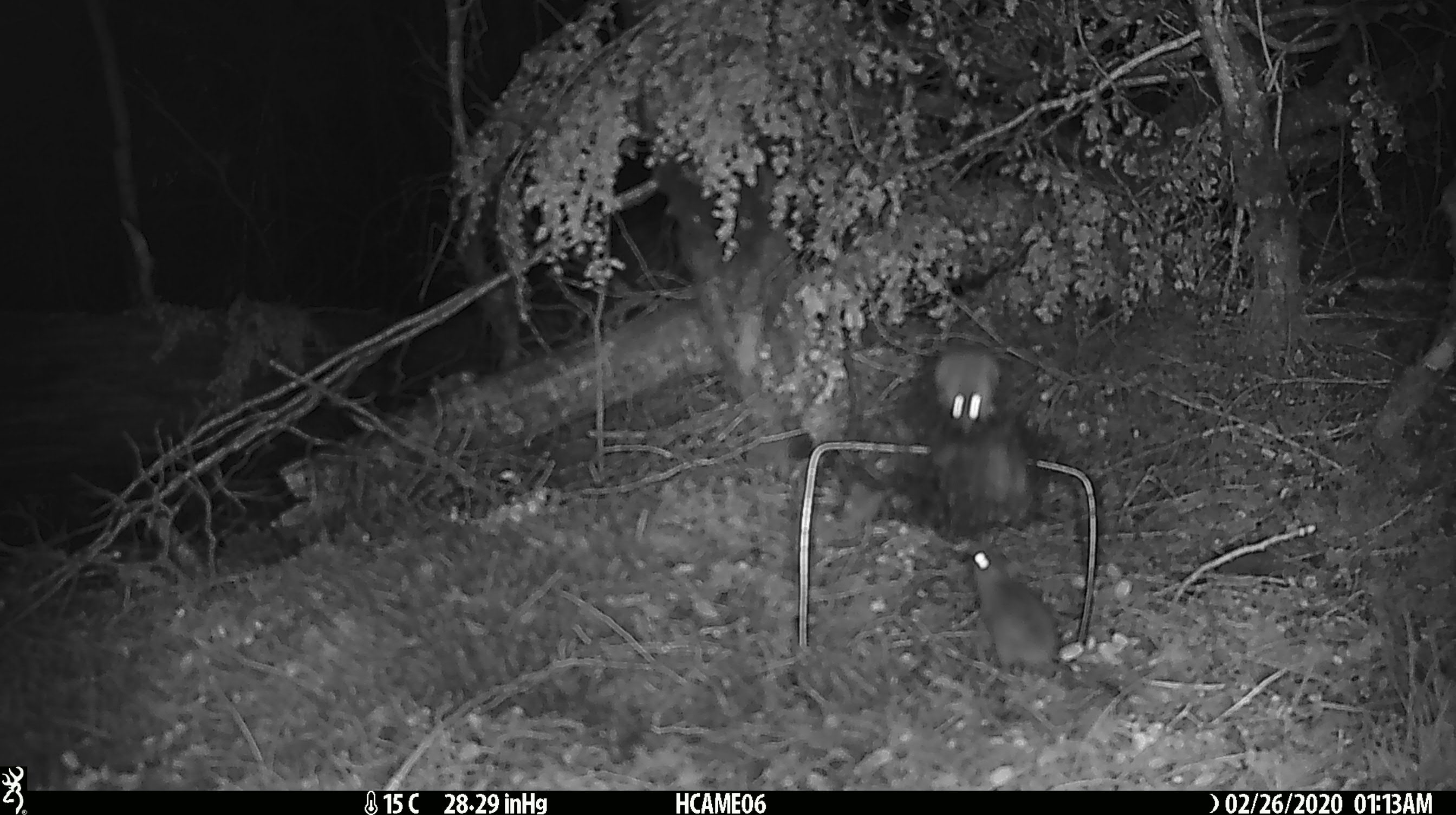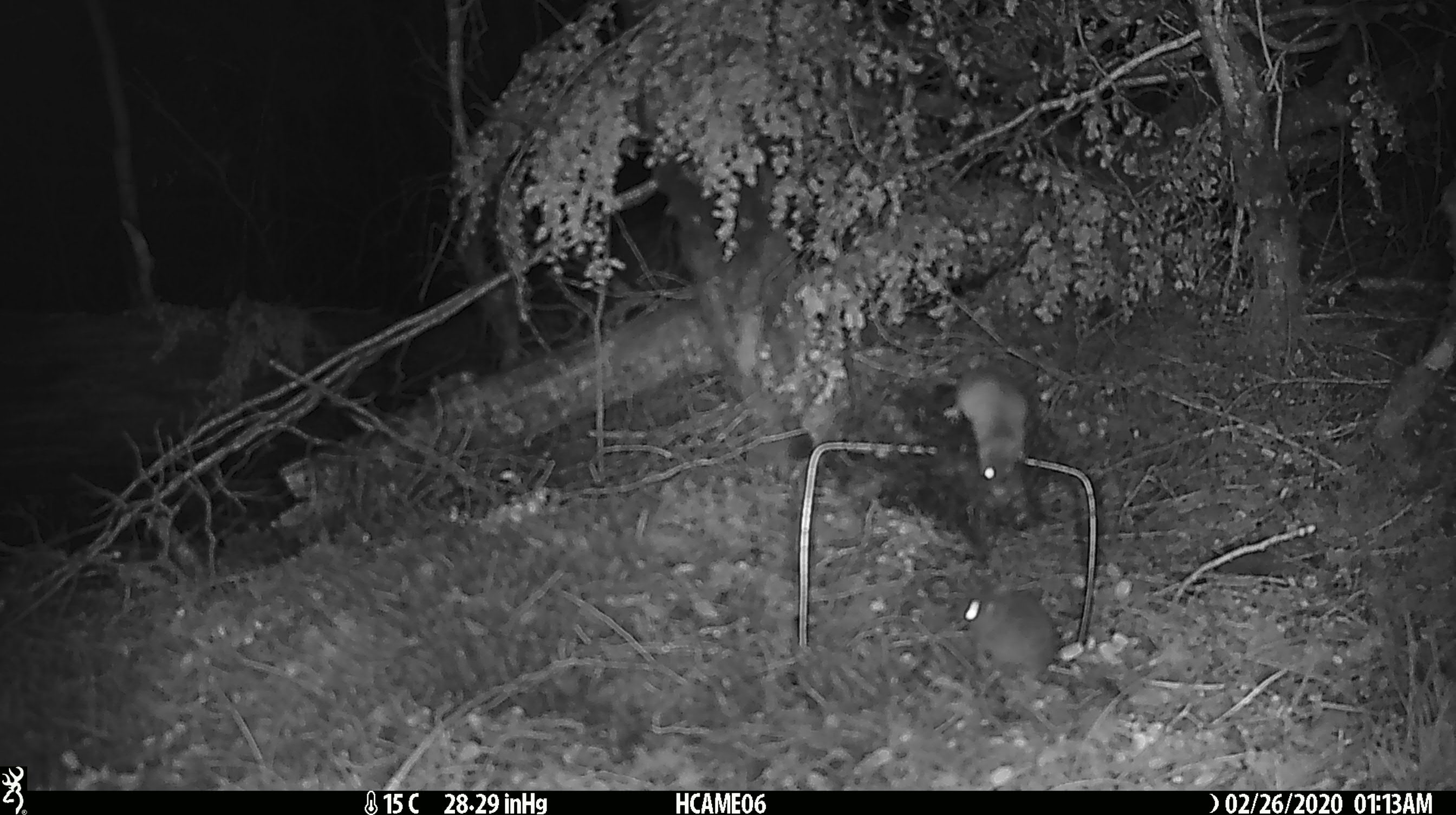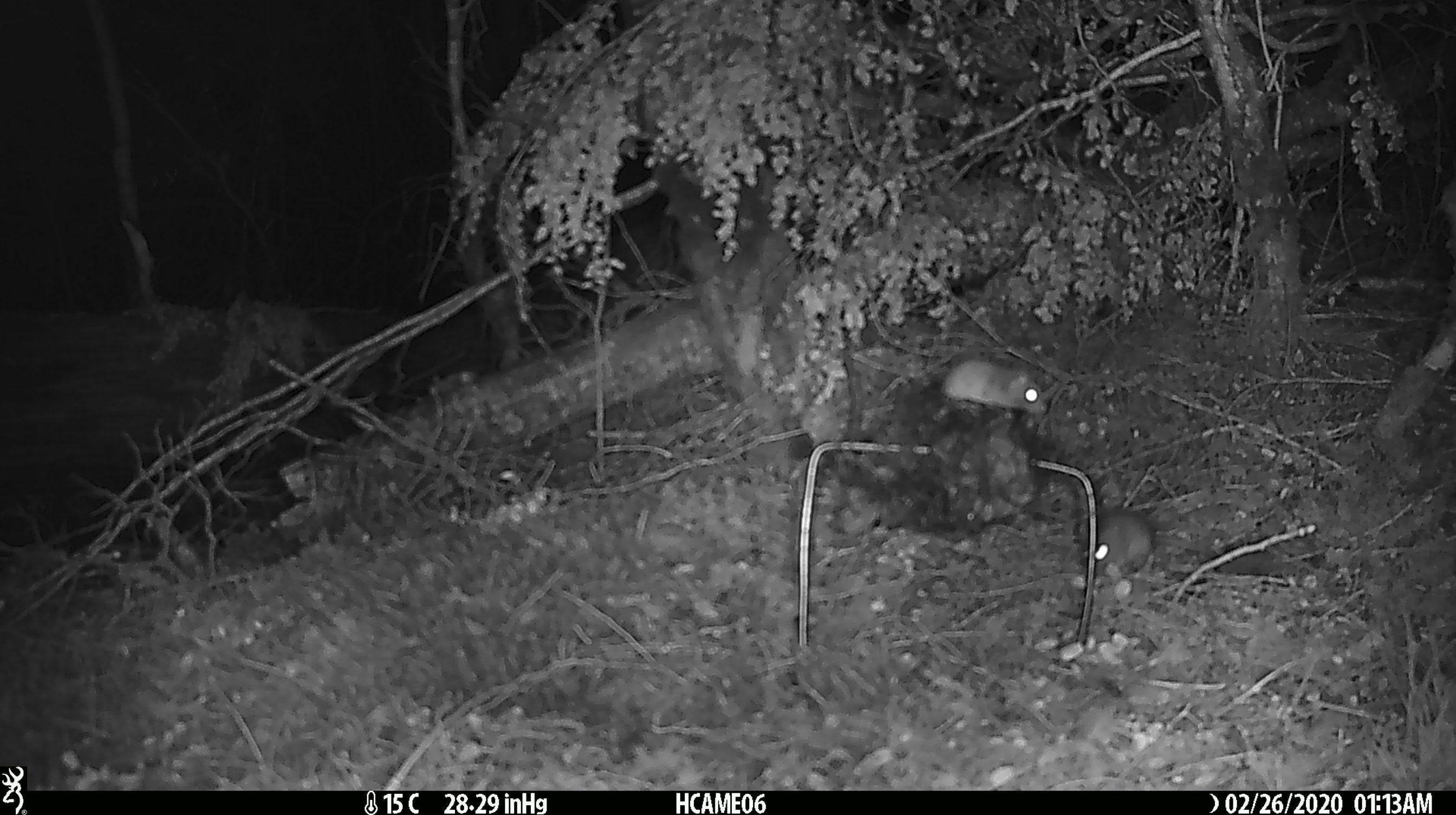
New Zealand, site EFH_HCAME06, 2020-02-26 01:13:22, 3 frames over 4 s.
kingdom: Animalia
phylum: Chordata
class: Mammalia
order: Rodentia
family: Muridae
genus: Mus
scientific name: Mus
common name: mouse